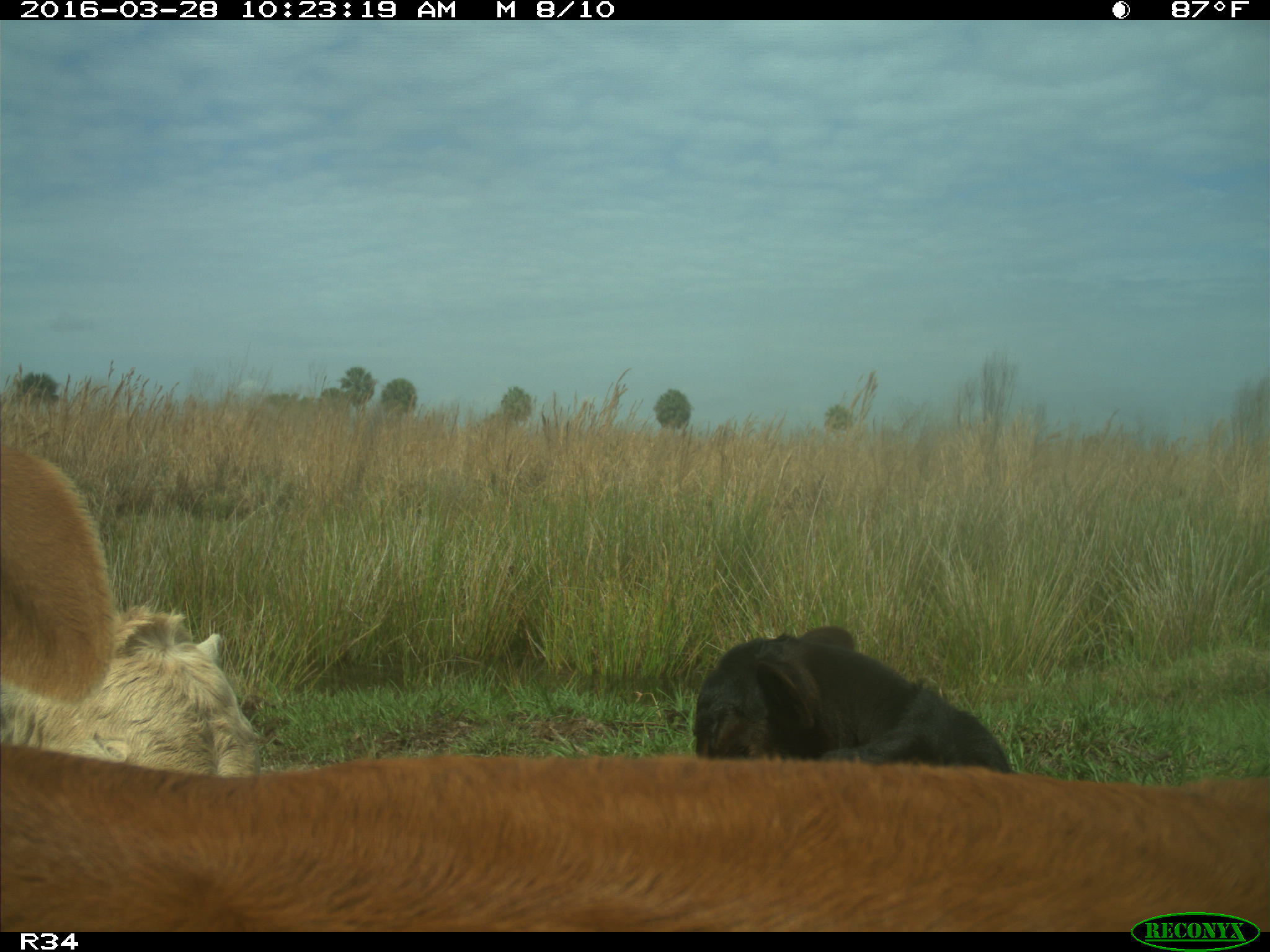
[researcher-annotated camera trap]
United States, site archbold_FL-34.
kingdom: Animalia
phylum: Chordata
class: Mammalia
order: Artiodactyla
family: Bovidae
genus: Bos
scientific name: Bos taurus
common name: domestic cow